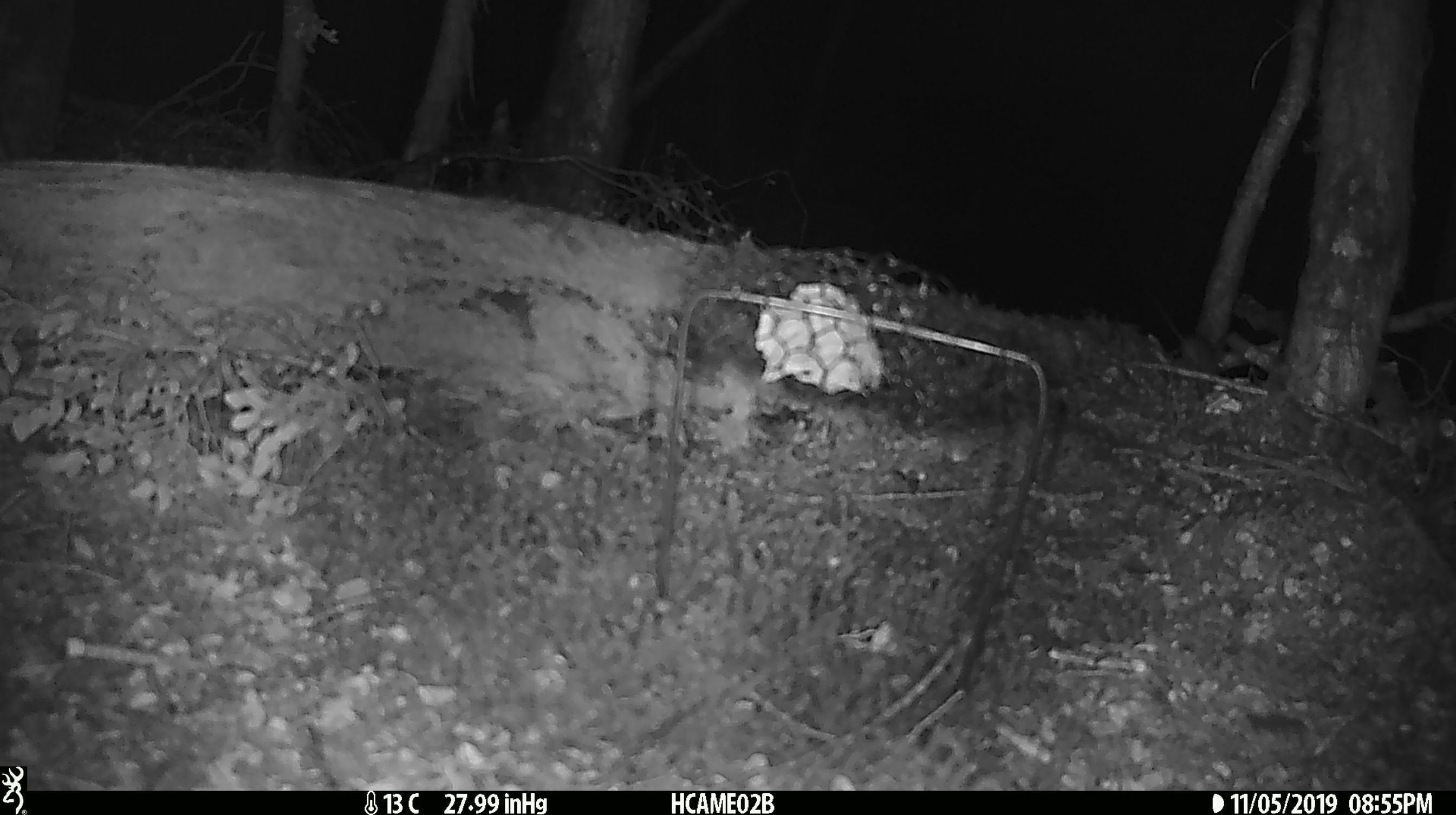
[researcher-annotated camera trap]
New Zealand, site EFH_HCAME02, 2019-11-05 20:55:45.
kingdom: Animalia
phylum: Chordata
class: Mammalia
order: Rodentia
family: Muridae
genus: Mus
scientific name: Mus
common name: mouse